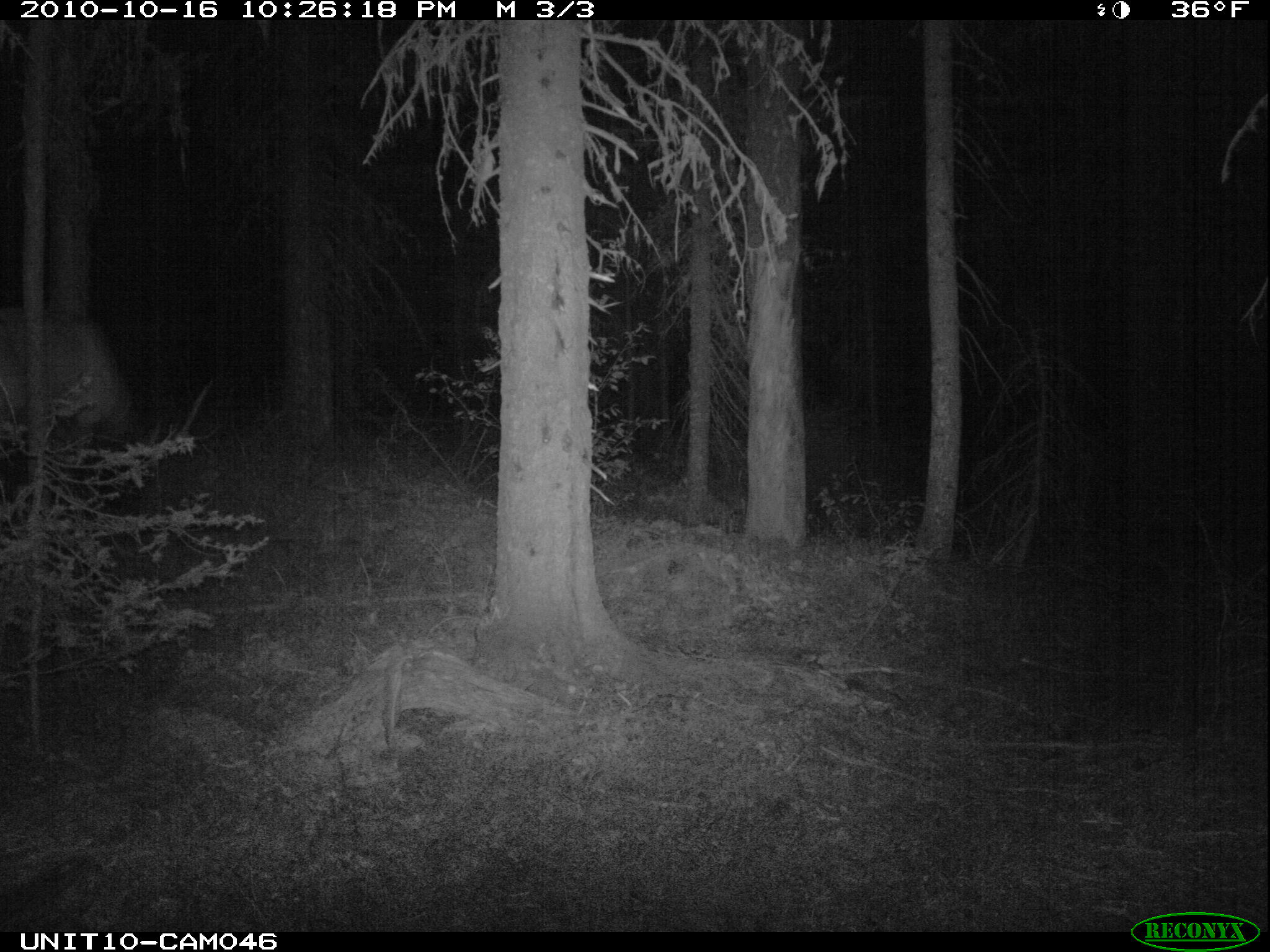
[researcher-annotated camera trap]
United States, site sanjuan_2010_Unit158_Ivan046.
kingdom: Animalia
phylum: Chordata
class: Mammalia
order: Artiodactyla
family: Cervidae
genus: Cervus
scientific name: Cervus elaphus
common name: red deer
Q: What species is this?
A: Cervus elaphus (red deer).